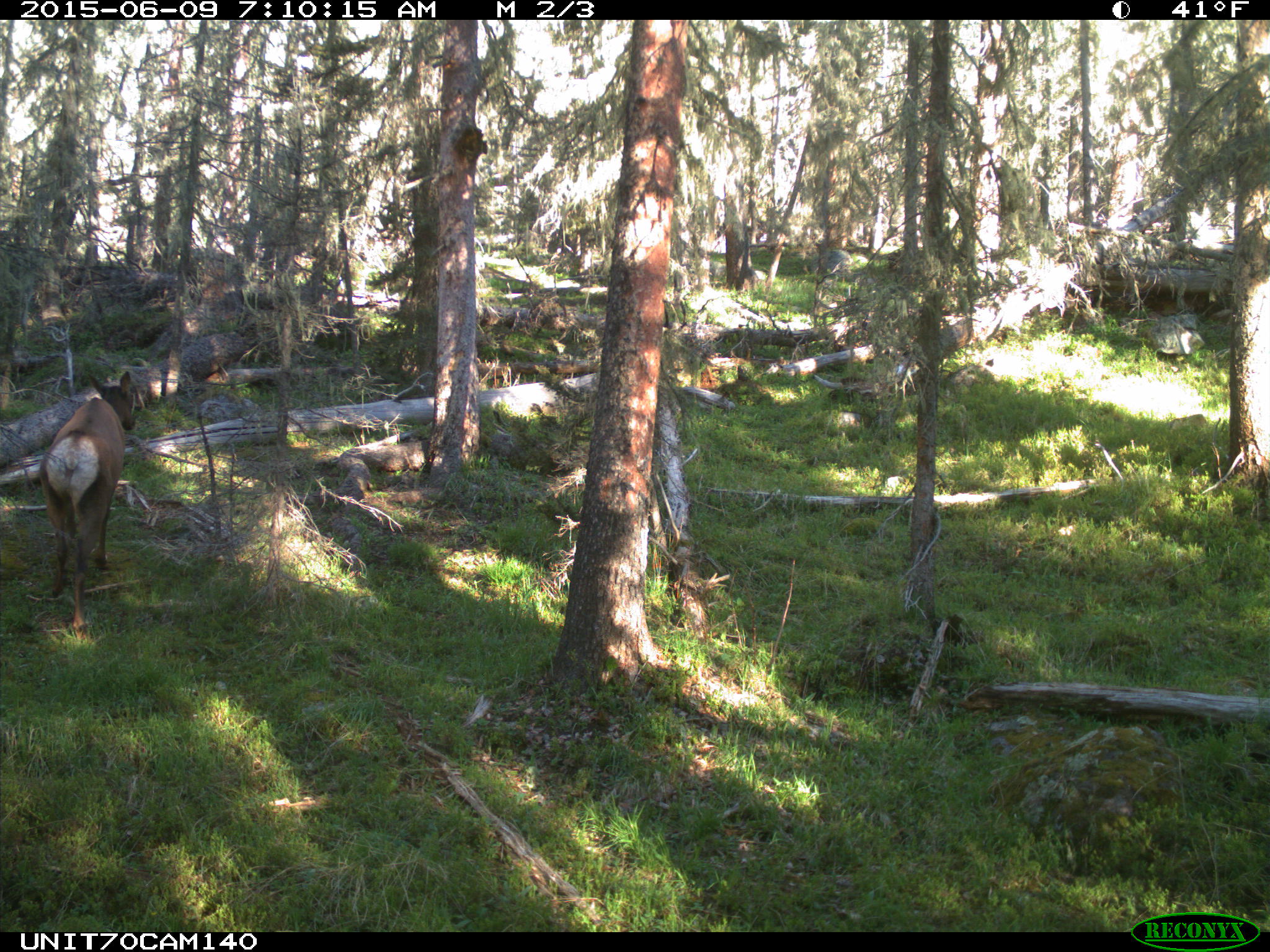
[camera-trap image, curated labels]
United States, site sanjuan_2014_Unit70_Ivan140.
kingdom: Animalia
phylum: Chordata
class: Mammalia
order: Artiodactyla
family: Cervidae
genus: Cervus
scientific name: Cervus elaphus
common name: red deer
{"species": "Cervus elaphus (red deer)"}